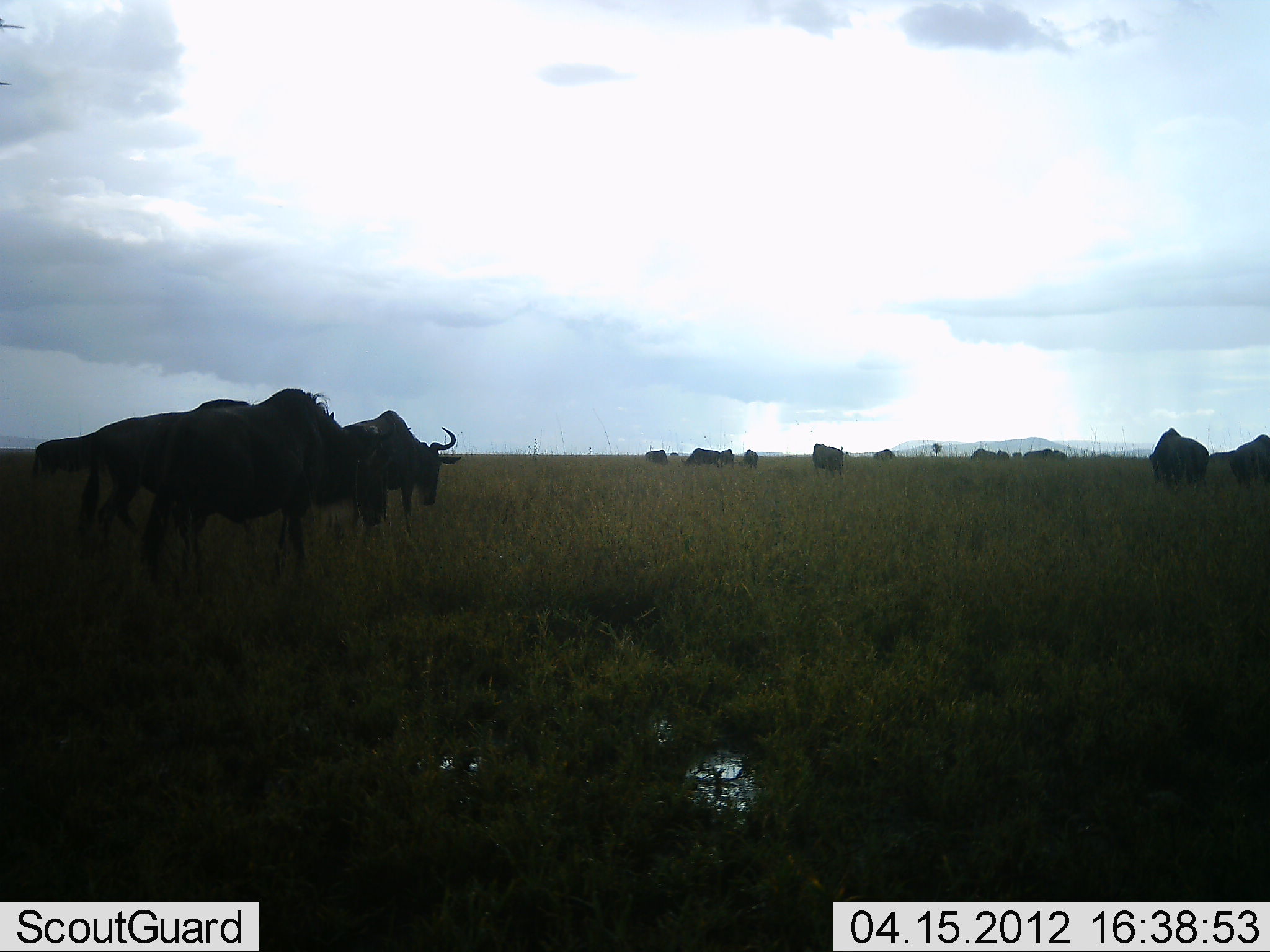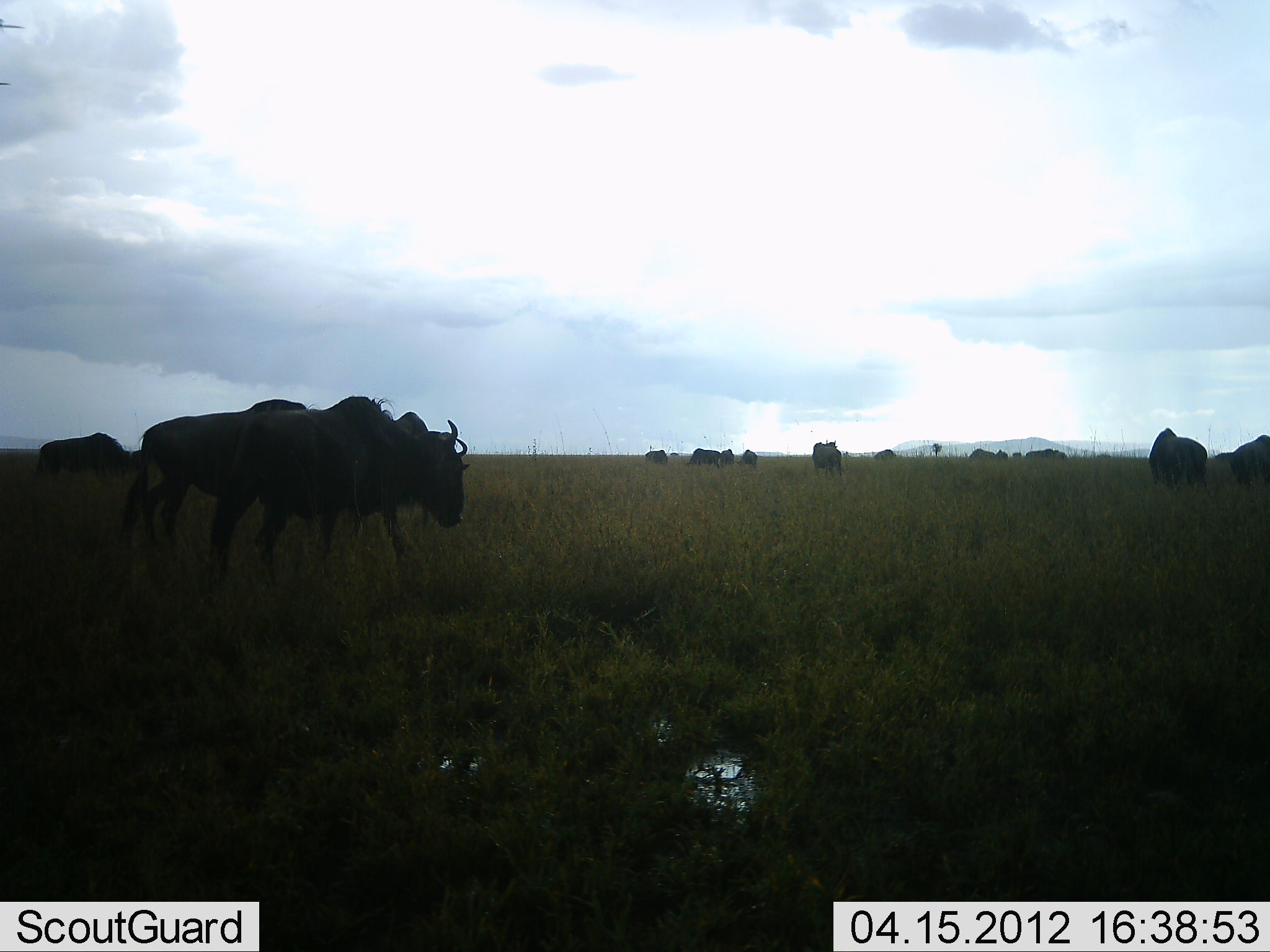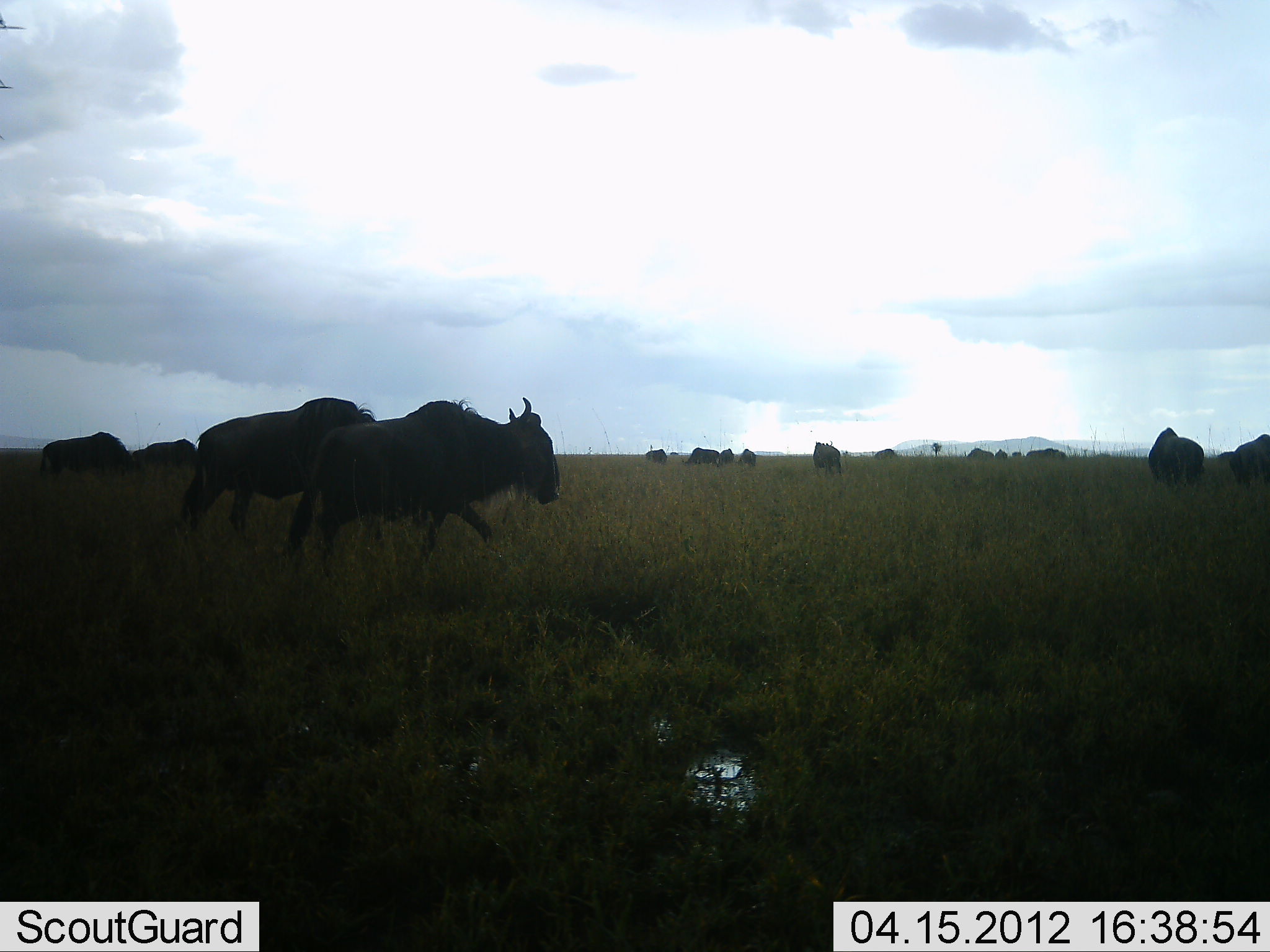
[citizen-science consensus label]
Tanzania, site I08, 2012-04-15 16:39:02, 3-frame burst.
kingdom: Animalia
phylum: Chordata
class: Mammalia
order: Artiodactyla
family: Bovidae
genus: Connochaetes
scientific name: Connochaetes taurinus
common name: blue wildebeest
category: wildebeest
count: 11-50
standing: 54%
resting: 4%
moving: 81%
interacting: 0%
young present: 0%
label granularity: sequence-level